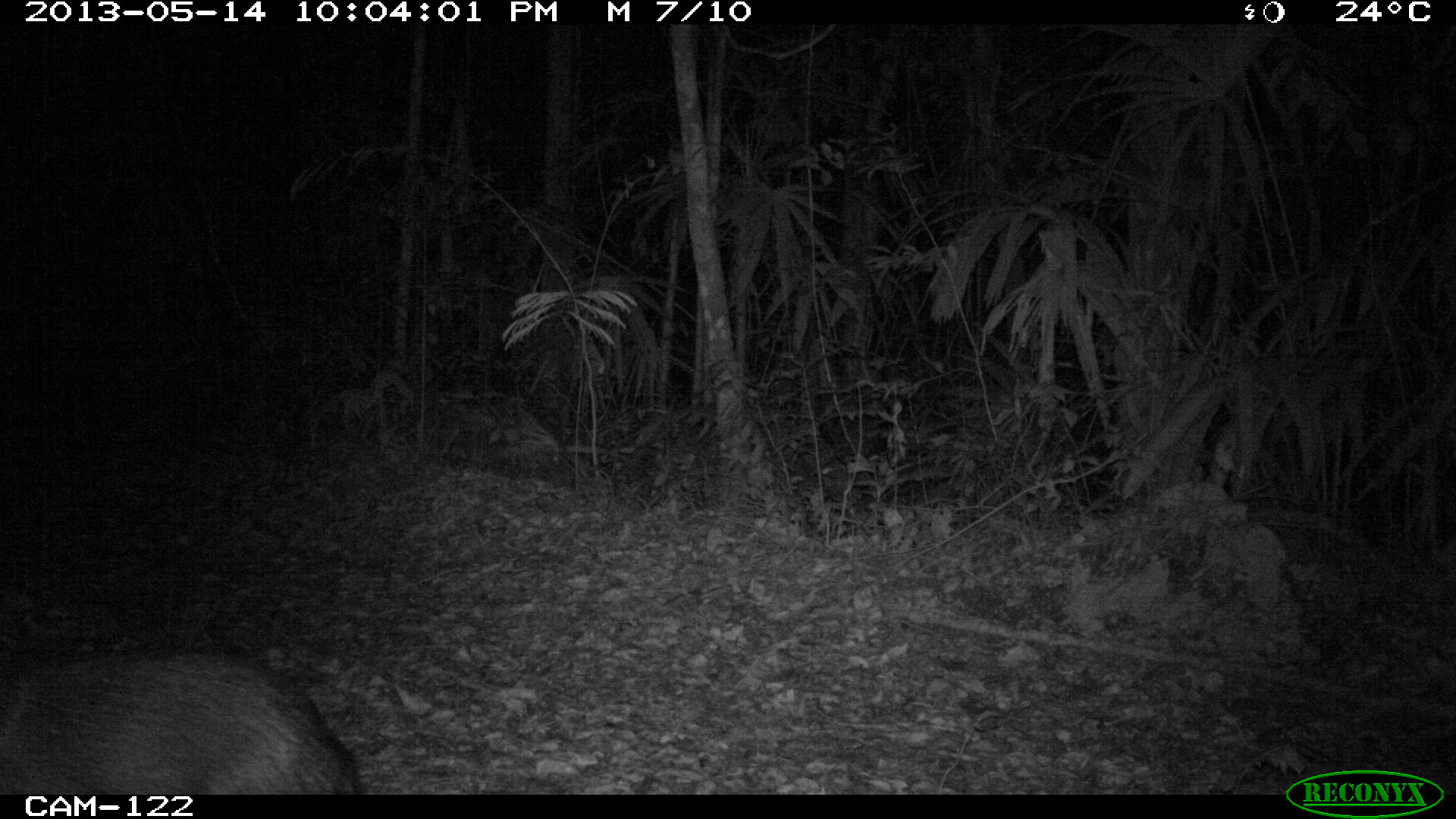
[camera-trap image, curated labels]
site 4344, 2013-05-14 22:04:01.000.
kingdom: Animalia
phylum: Chordata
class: Mammalia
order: Artiodactyla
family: Tayassuidae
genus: Pecari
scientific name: Pecari tajacu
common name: collared peccary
Pecari tajacu (collared peccary), count 9.